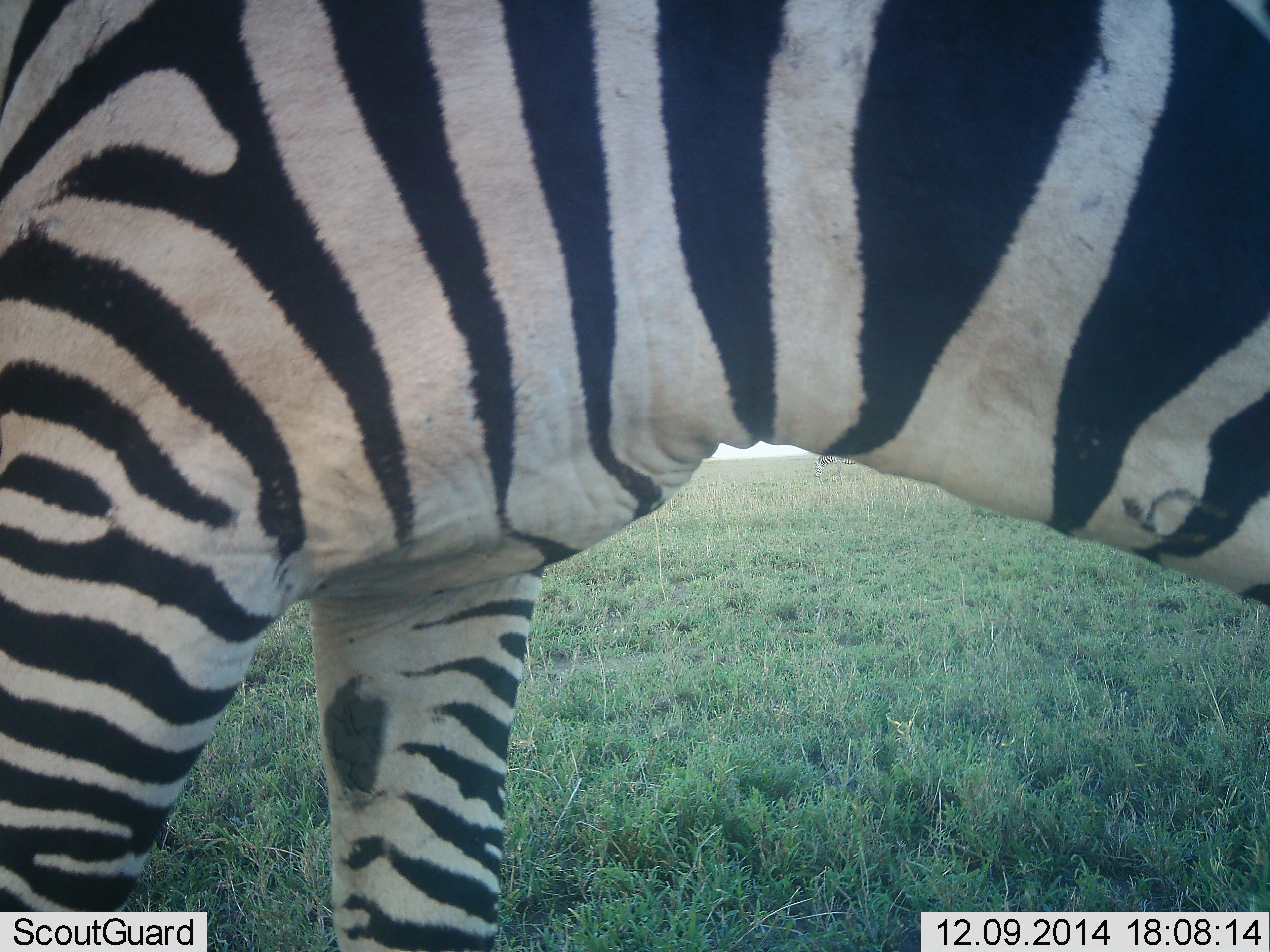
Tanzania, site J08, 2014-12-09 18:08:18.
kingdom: Animalia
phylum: Chordata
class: Mammalia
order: Perissodactyla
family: Equidae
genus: Equus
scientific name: Equus quagga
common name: plains zebra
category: zebra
Zebra (plains zebra) (Equus quagga), count 1. Behavior (volunteer vote fractions): standing 90%, resting 0%, moving 0%, interacting 0%. Young present (vote fraction): 0%. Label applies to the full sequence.